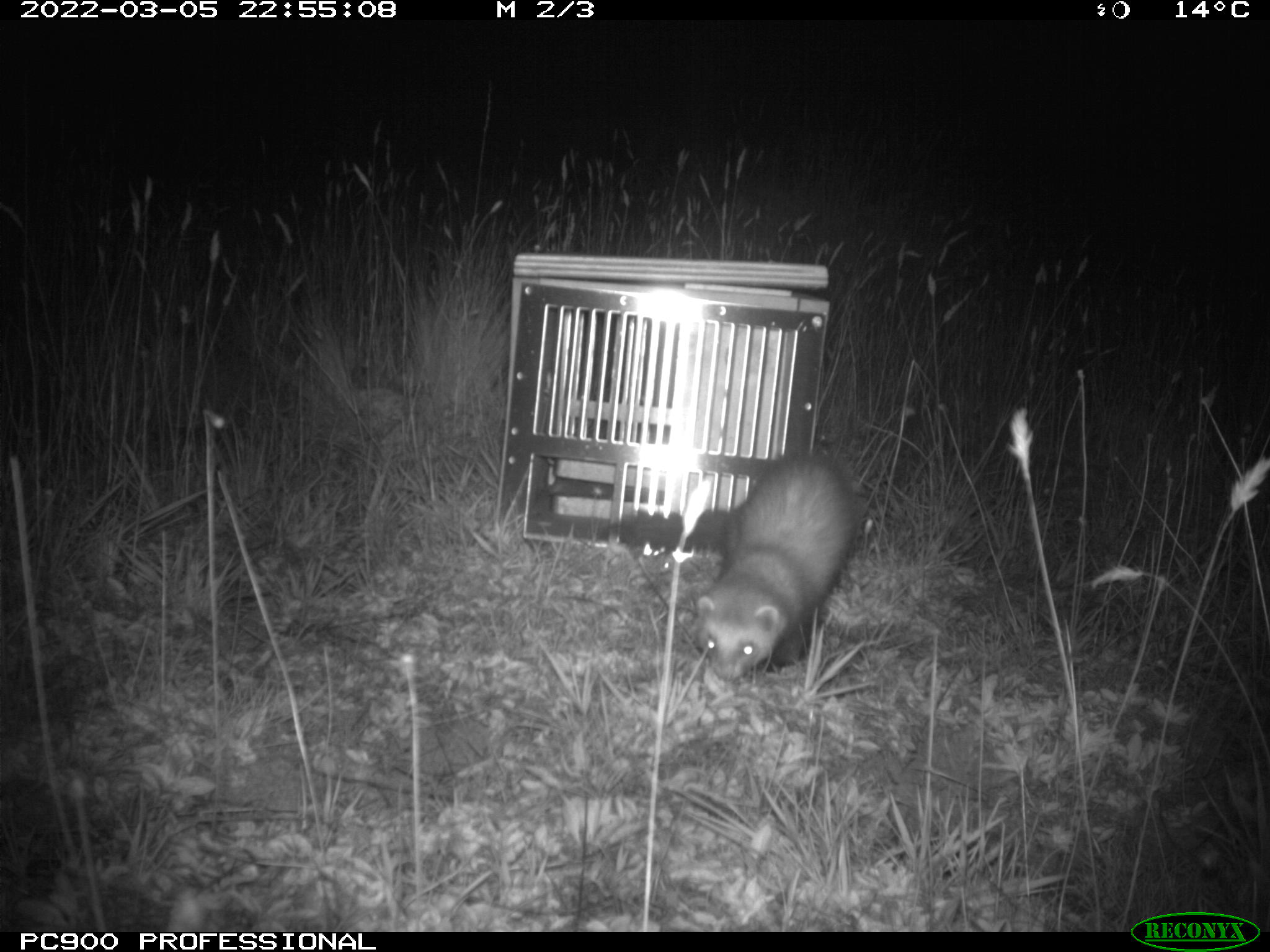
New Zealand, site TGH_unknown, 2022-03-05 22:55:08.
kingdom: Animalia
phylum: Chordata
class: Mammalia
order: Carnivora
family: Mustelidae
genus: Mustela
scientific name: Mustela furo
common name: ferret